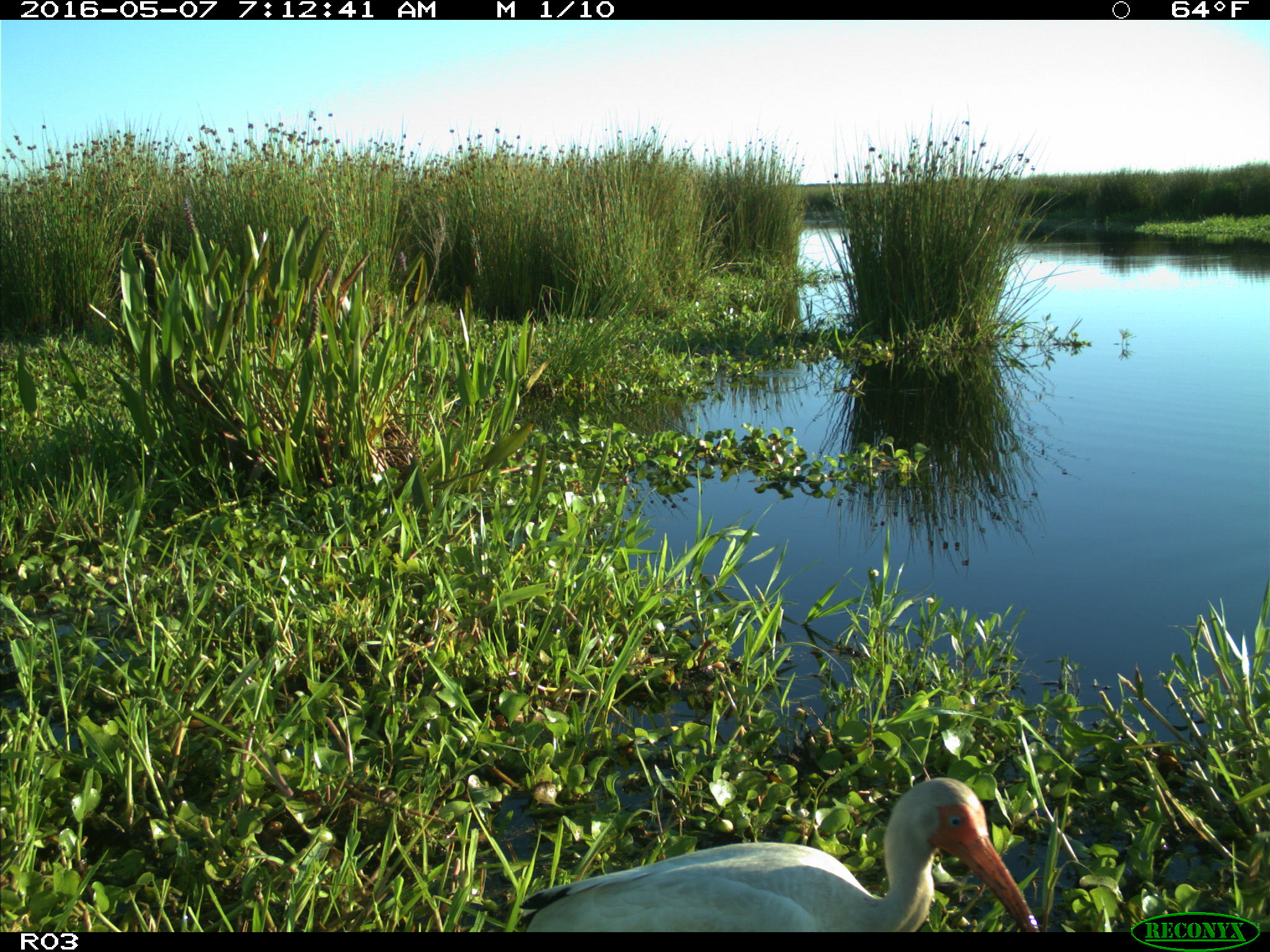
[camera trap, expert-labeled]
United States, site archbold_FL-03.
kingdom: Animalia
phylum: Chordata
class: Aves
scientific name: Aves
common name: birds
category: unidentified bird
Unidentified bird (birds) (Aves).